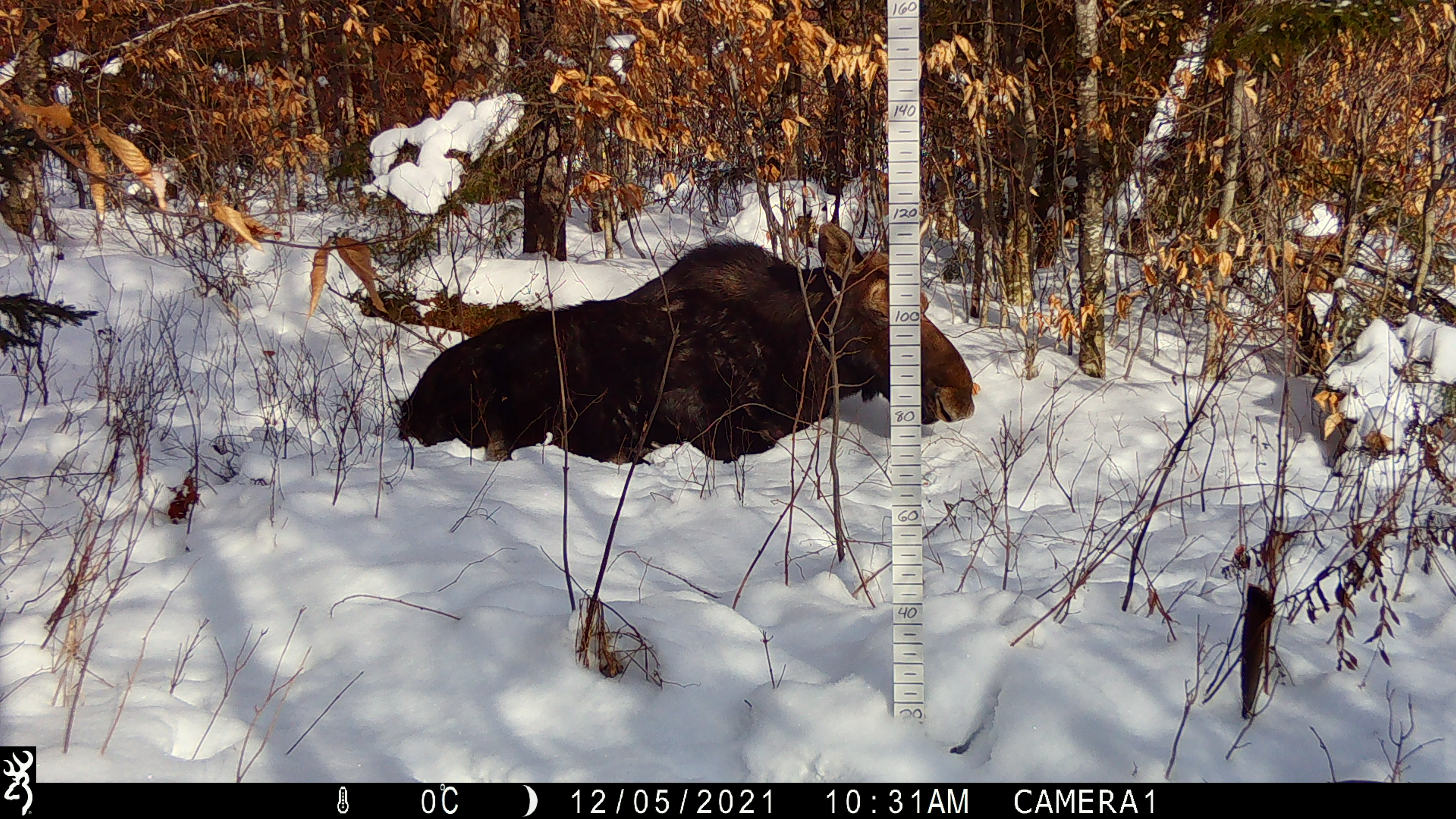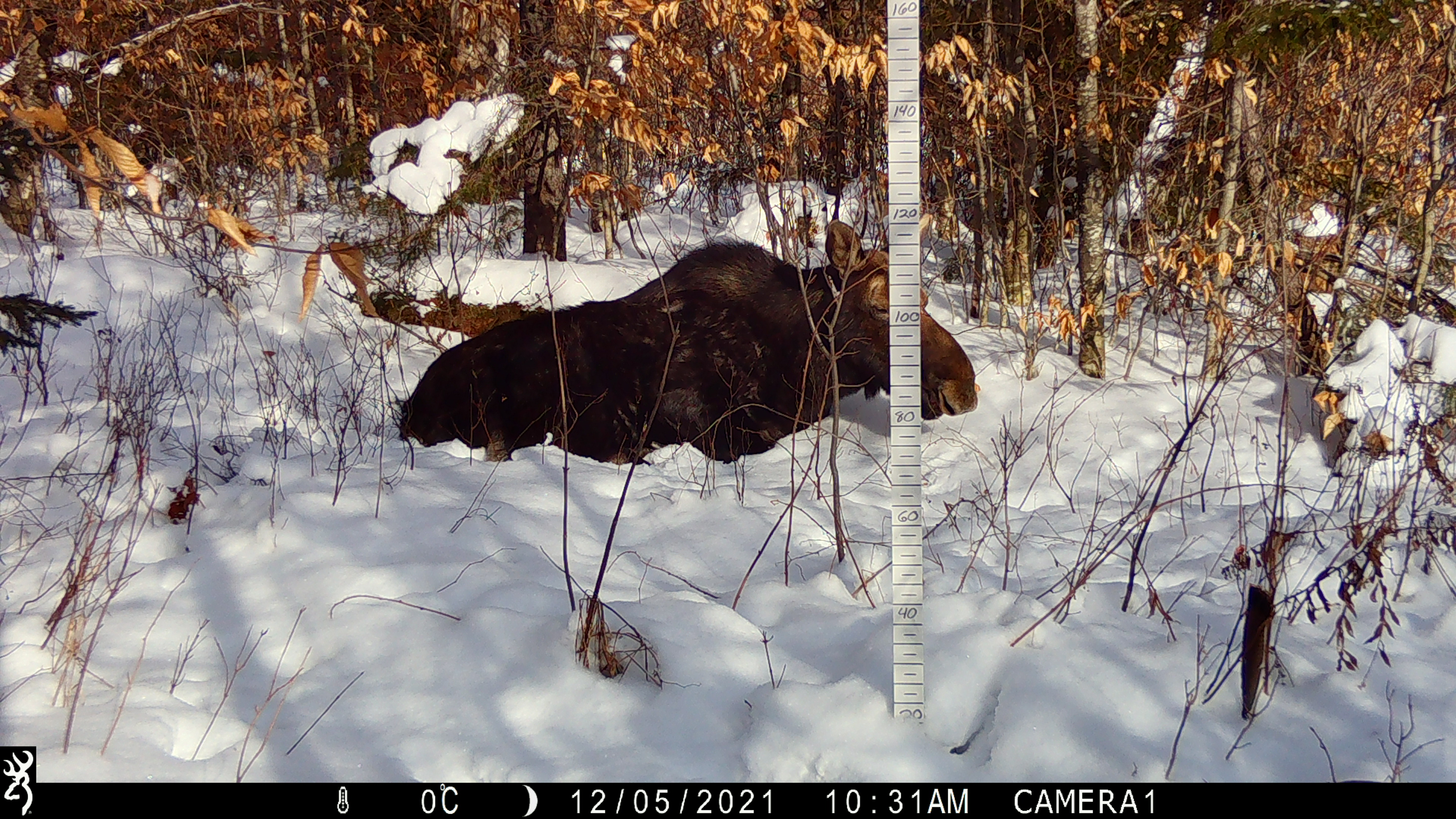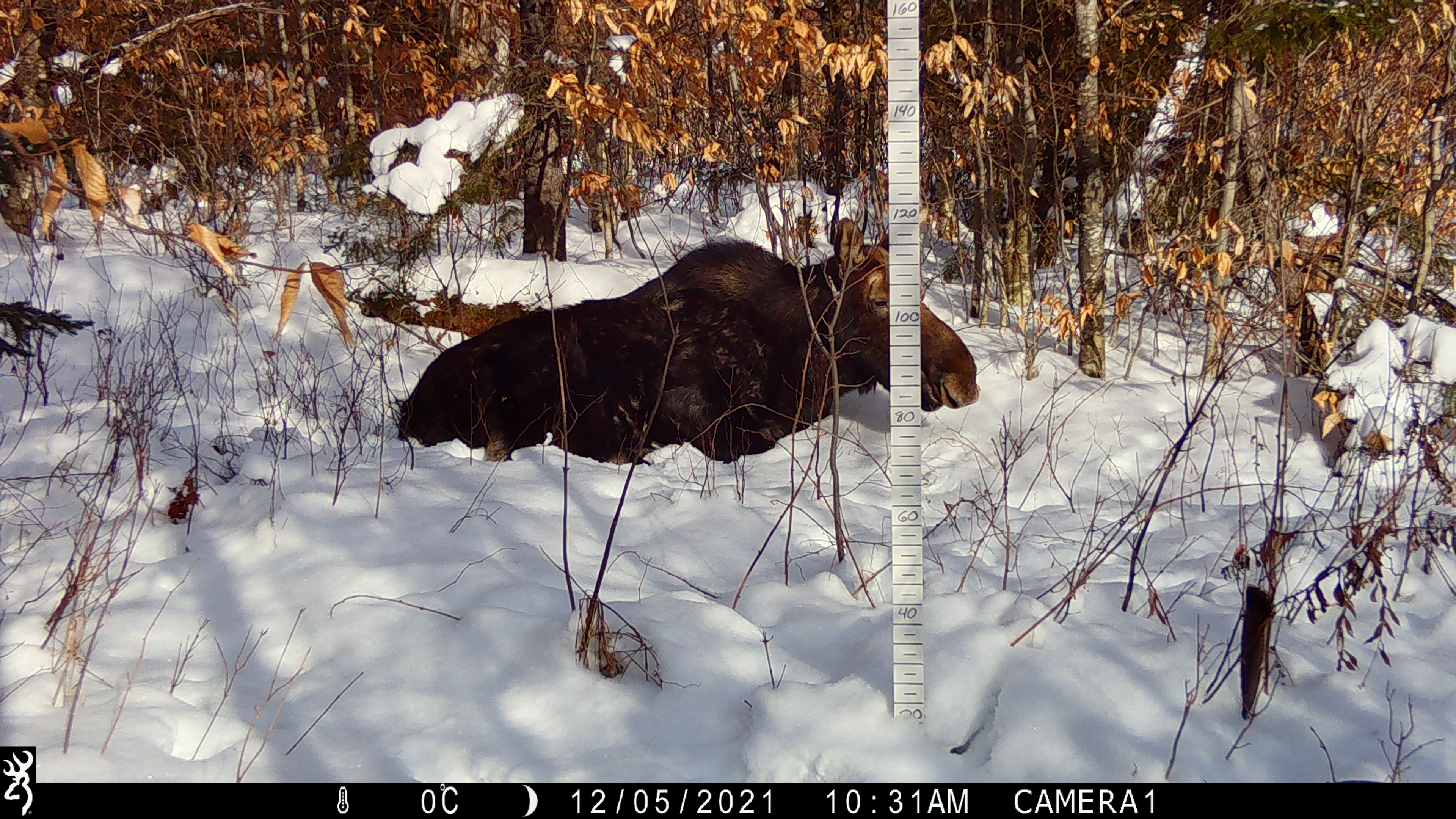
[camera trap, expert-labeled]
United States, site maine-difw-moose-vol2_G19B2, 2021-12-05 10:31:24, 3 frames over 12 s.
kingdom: Animalia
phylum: Chordata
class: Mammalia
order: Artiodactyla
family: Cervidae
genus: Alces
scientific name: Alces alces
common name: moose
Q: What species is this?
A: Moose (Alces alces).